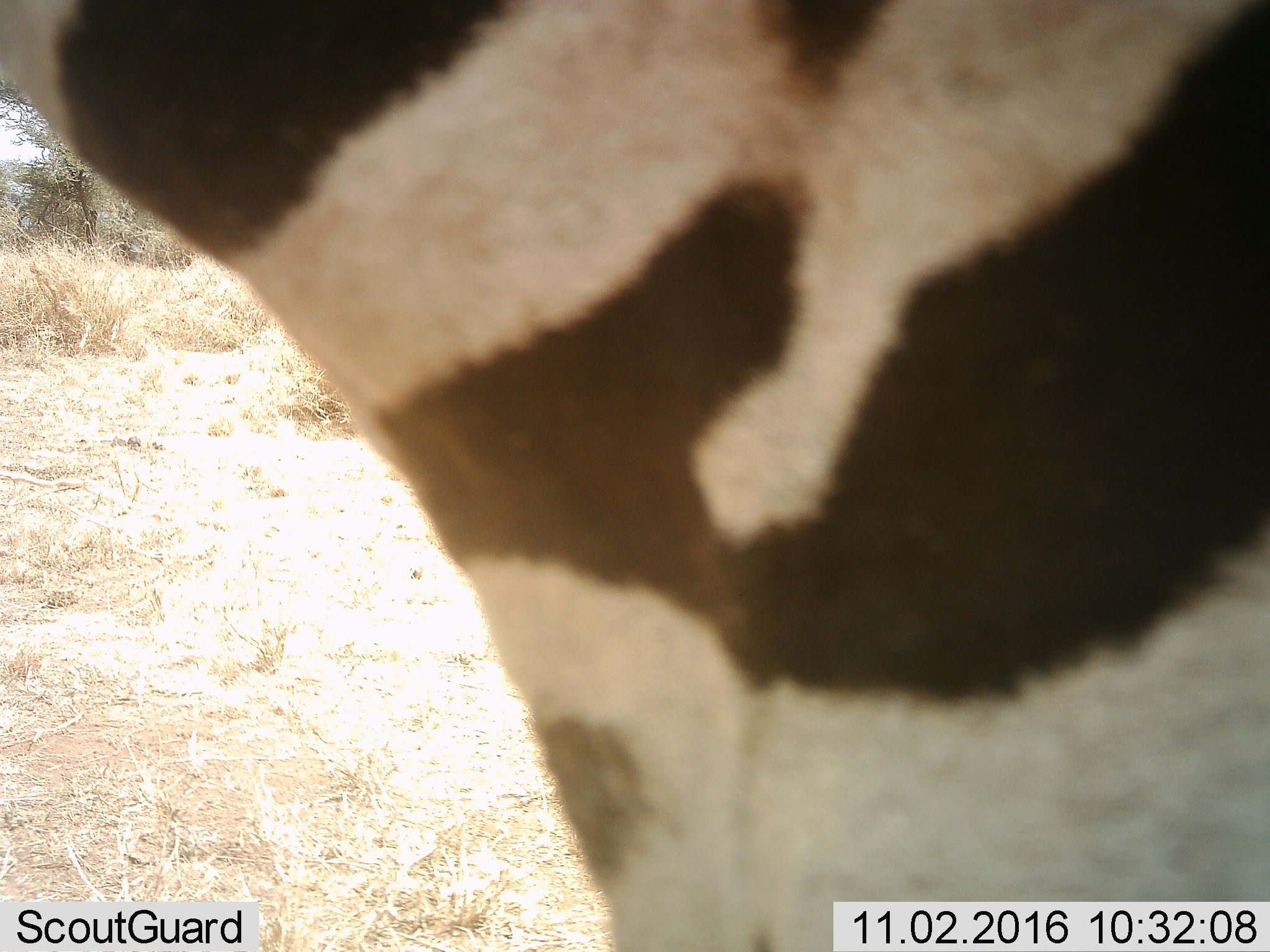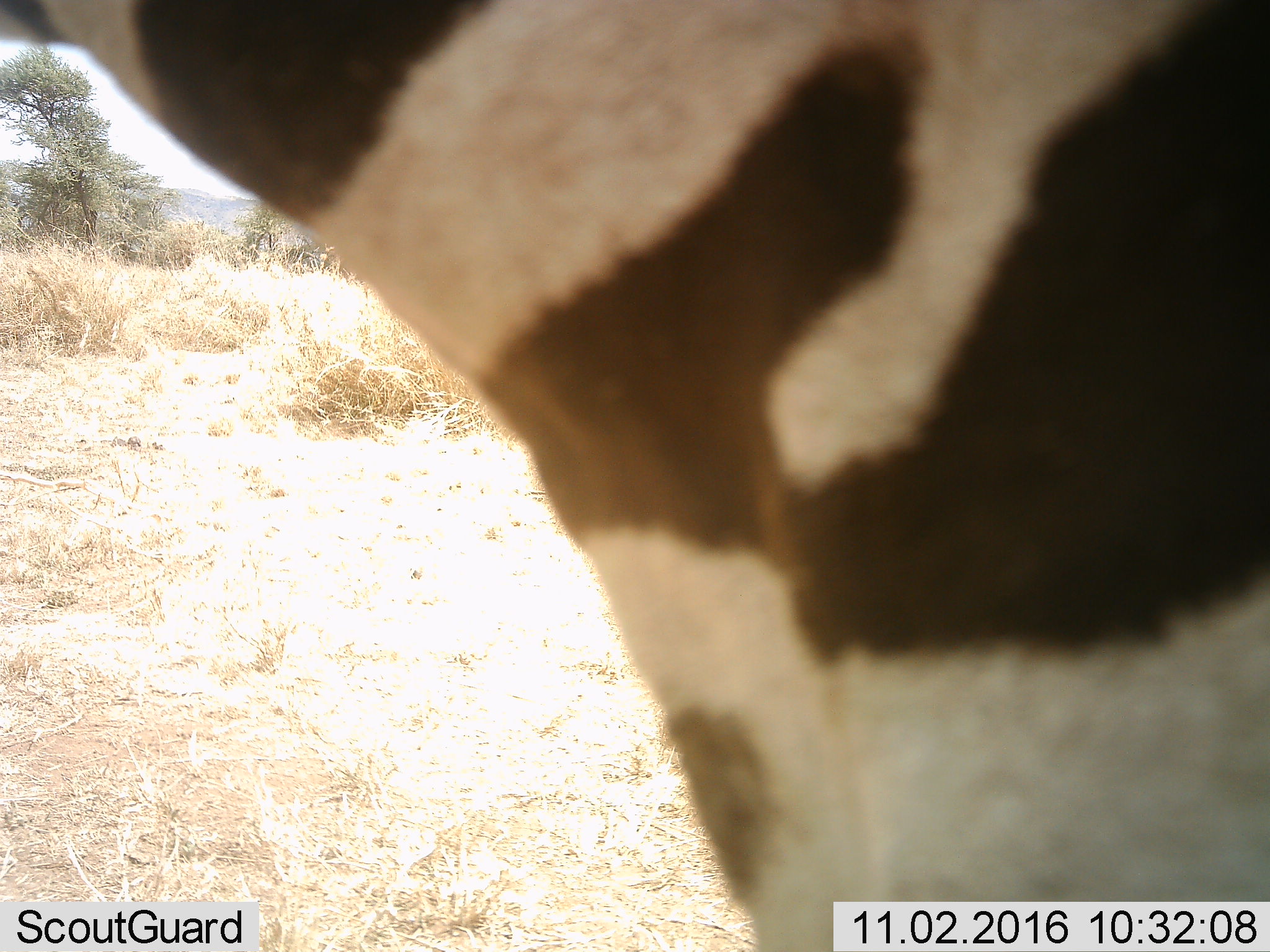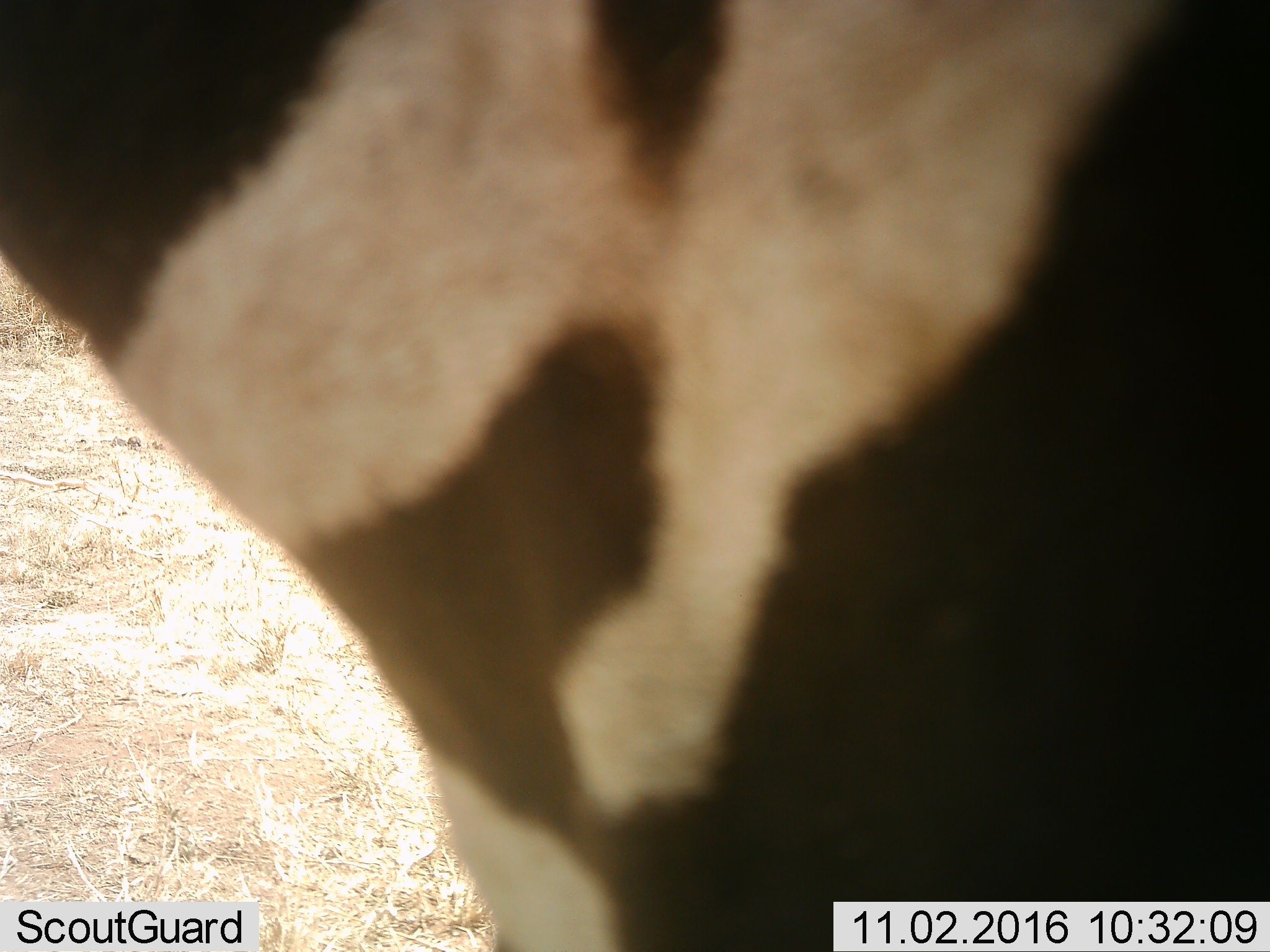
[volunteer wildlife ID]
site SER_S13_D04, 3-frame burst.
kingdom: Animalia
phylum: Chordata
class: Mammalia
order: Perissodactyla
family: Equidae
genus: Equus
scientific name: Equus quagga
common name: plains zebra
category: zebraplains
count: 1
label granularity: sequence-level